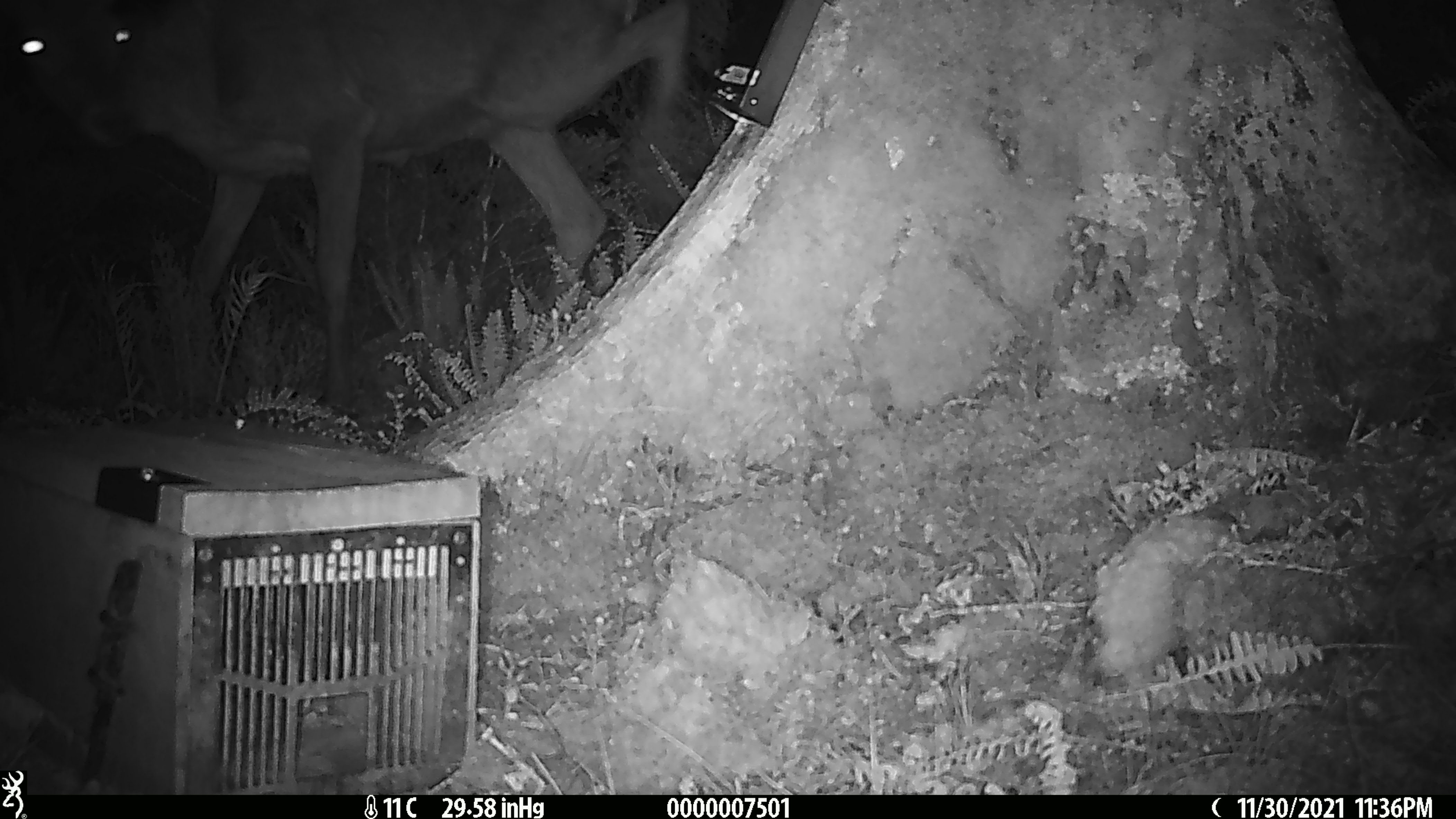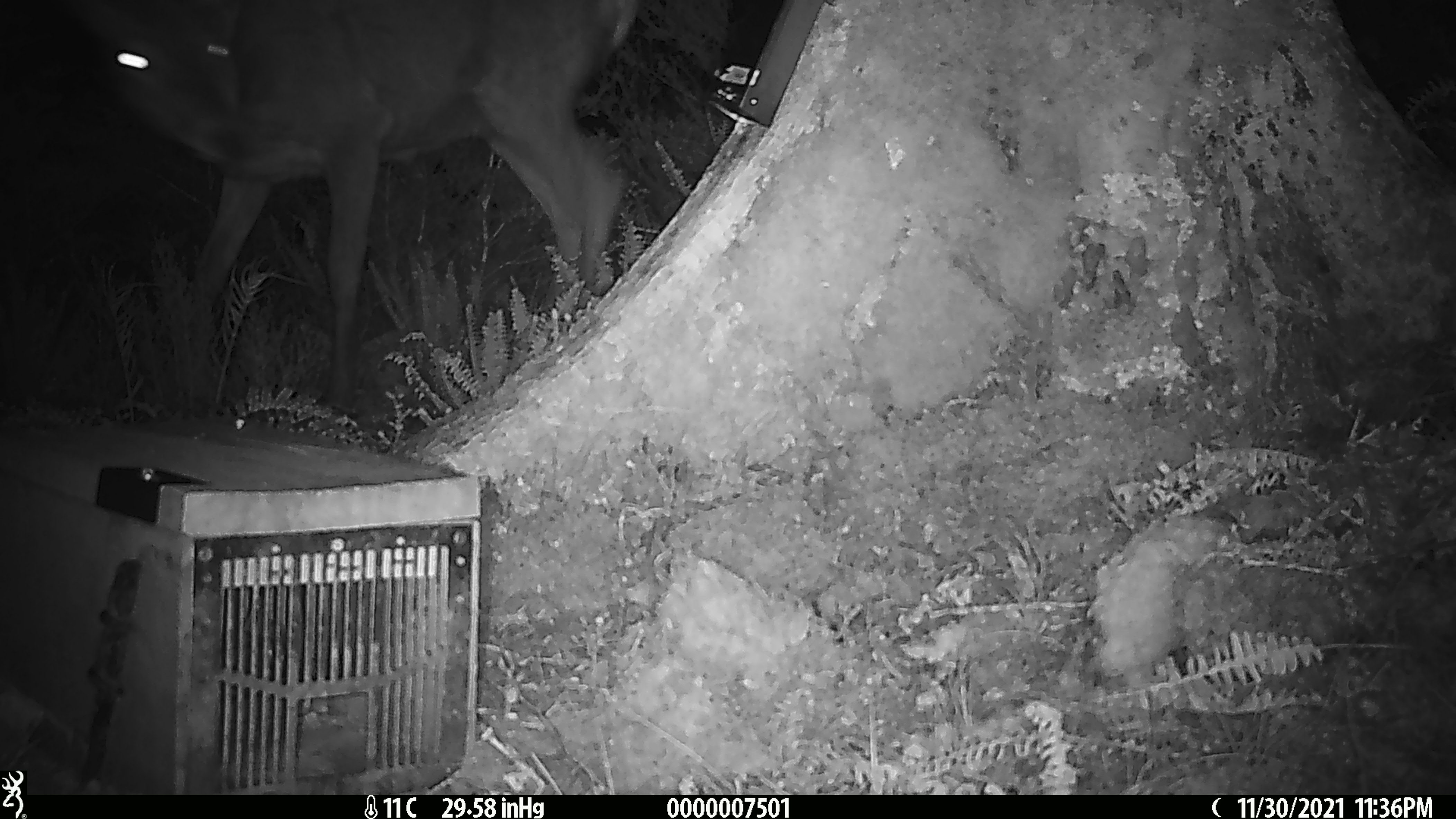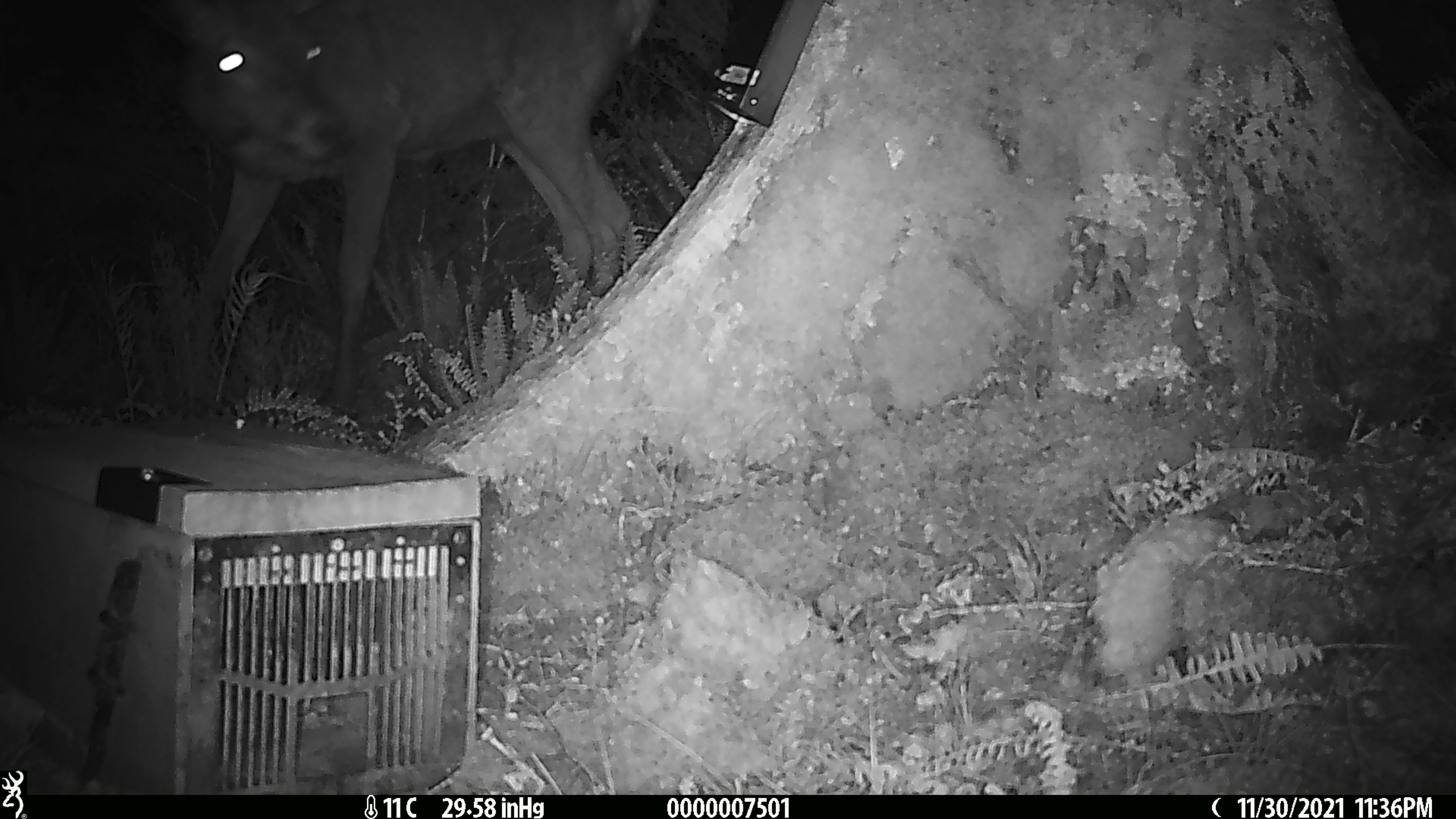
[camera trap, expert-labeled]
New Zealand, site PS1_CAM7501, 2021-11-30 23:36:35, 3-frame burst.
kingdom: Animalia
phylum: Chordata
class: Mammalia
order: Artiodactyla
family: Cervidae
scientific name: Cervidae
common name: deer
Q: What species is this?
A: Deer (Cervidae).